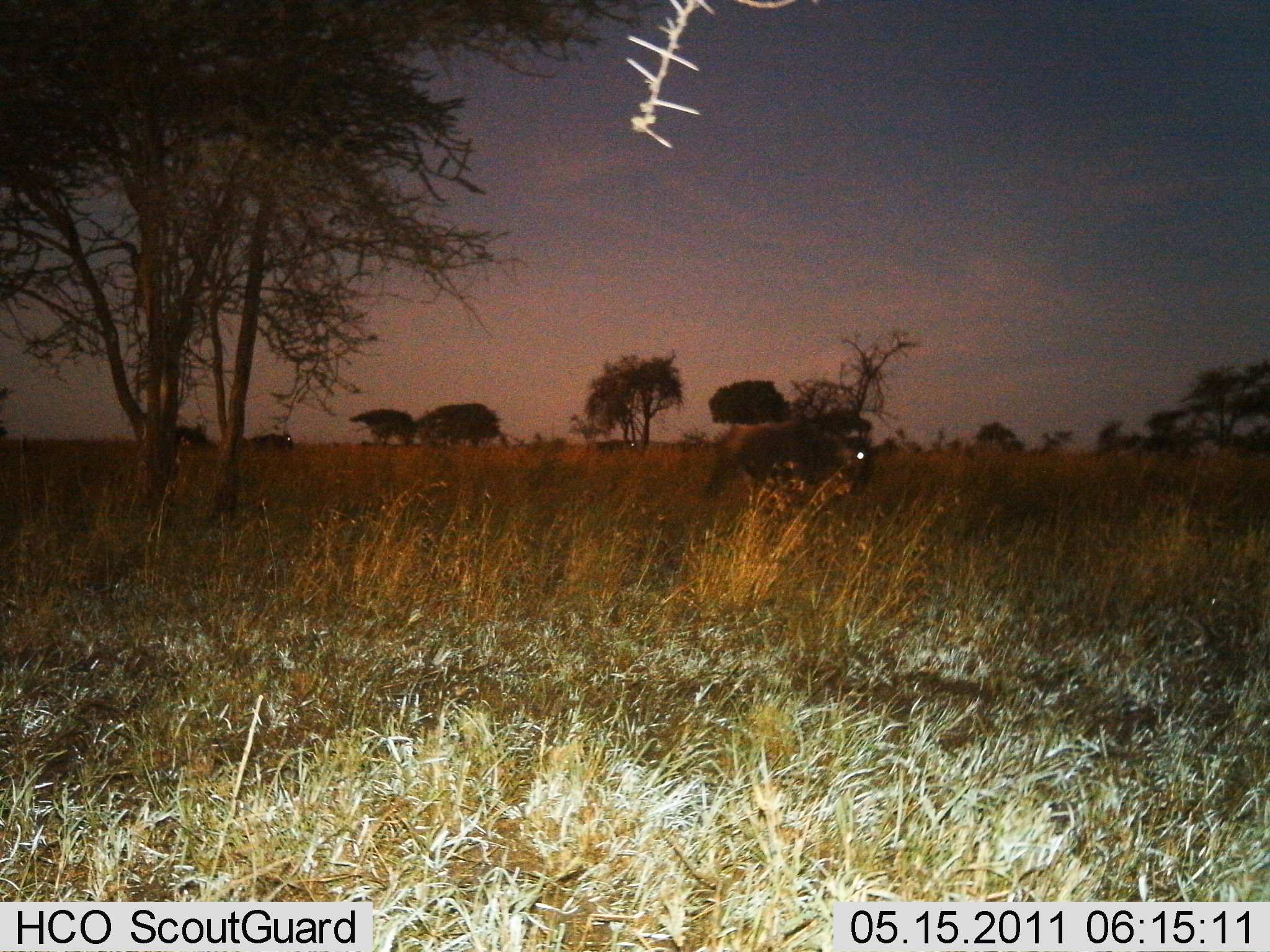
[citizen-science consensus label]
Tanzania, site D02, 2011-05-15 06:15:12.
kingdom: Animalia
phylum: Chordata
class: Mammalia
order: Artiodactyla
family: Bovidae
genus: Connochaetes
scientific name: Connochaetes taurinus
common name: blue wildebeest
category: wildebeest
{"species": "wildebeest (blue wildebeest) (Connochaetes taurinus)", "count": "1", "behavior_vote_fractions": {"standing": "33%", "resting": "0%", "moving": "67%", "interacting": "0%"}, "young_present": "0%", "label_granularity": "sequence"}